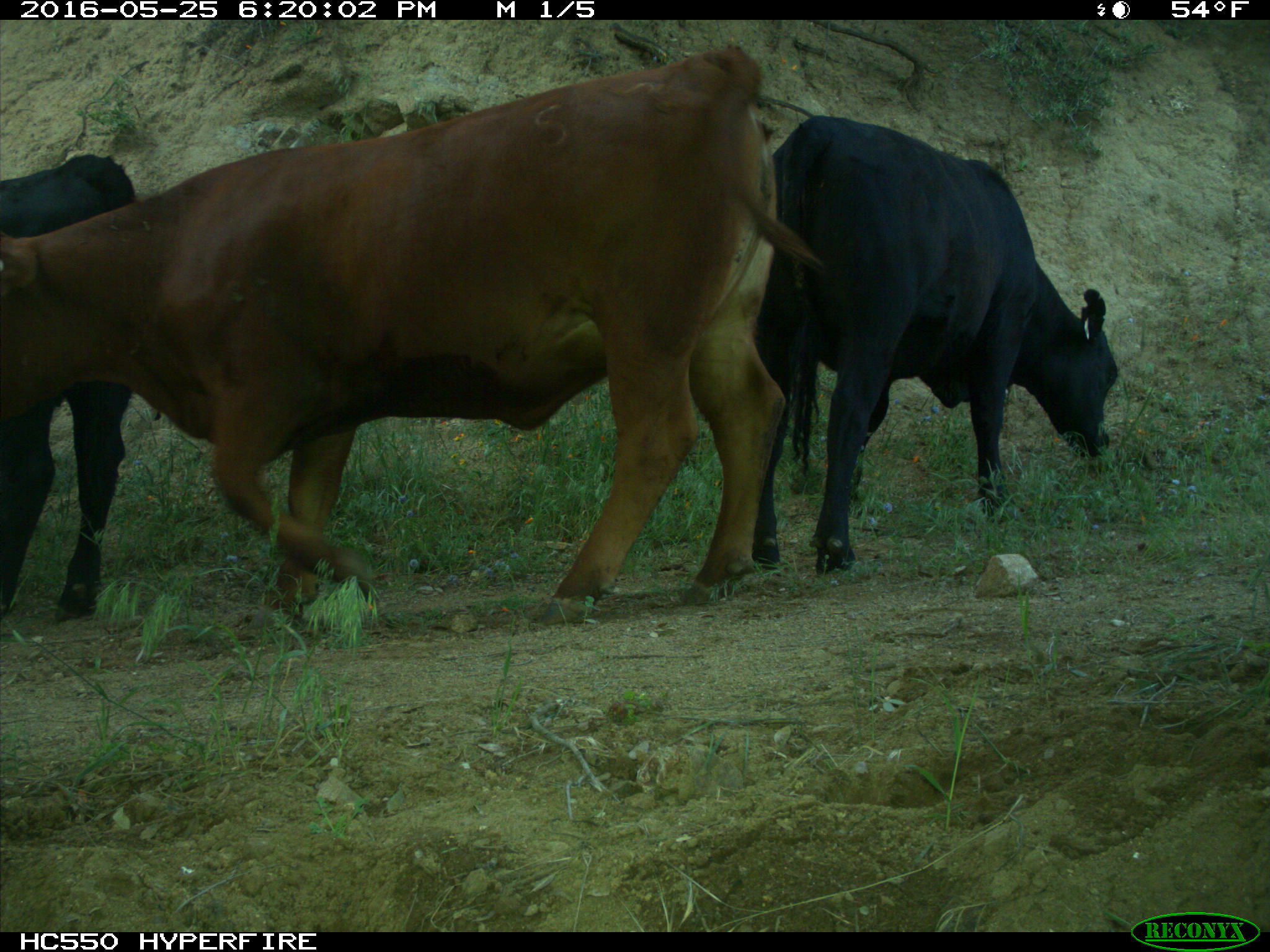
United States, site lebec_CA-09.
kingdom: Animalia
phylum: Chordata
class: Mammalia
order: Artiodactyla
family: Bovidae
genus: Bos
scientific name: Bos taurus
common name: domestic cow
Bos taurus (domestic cow).